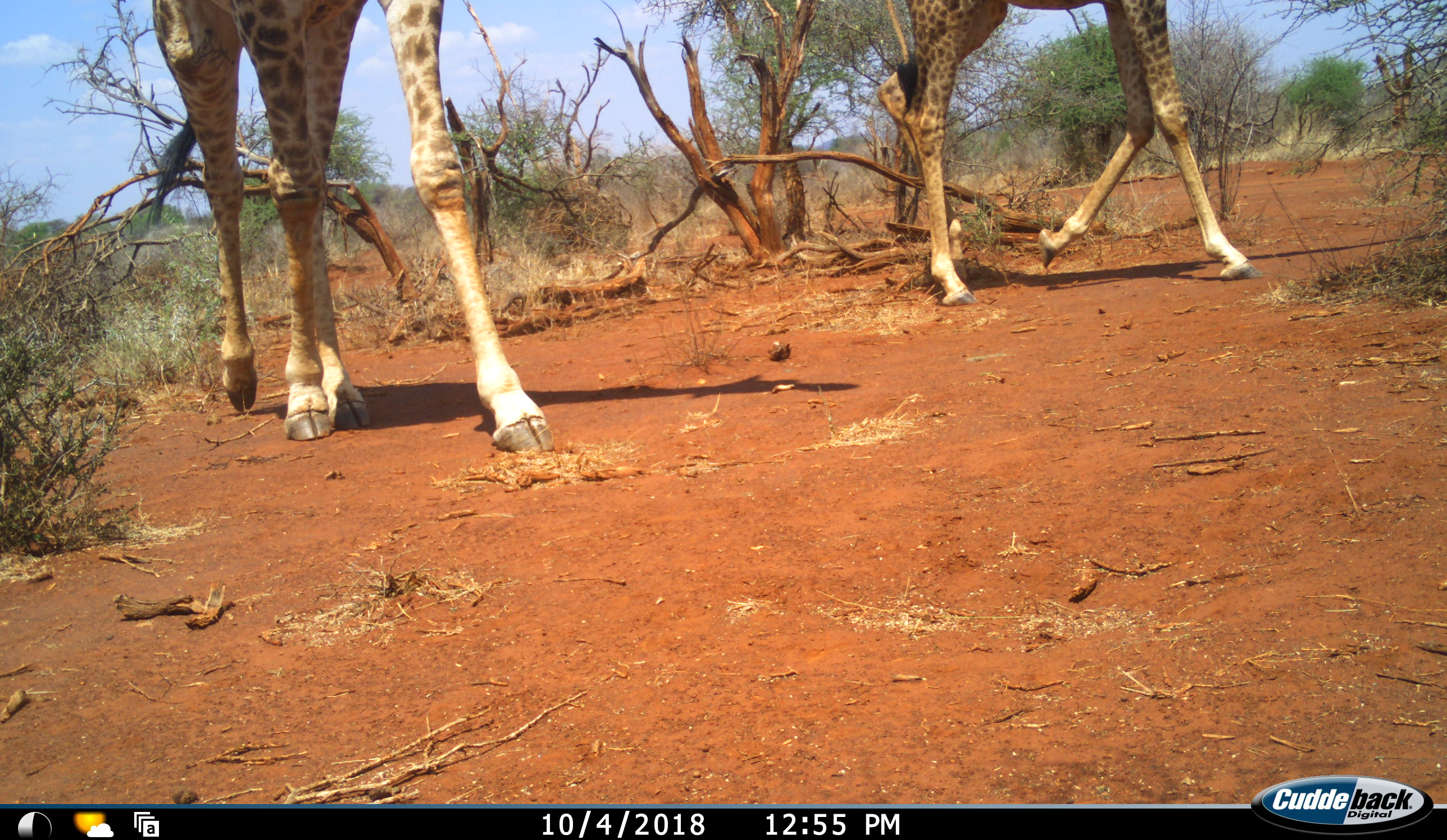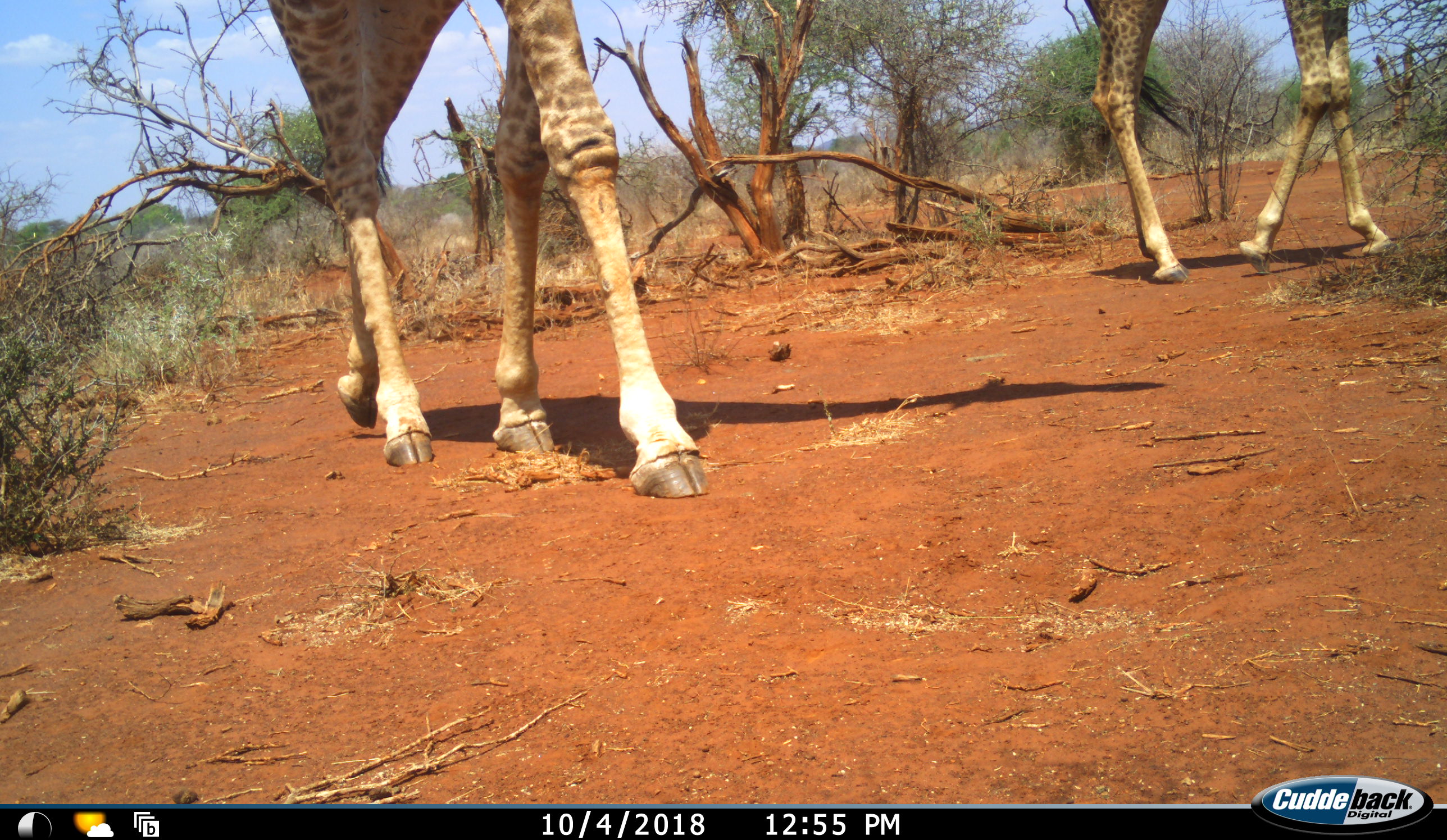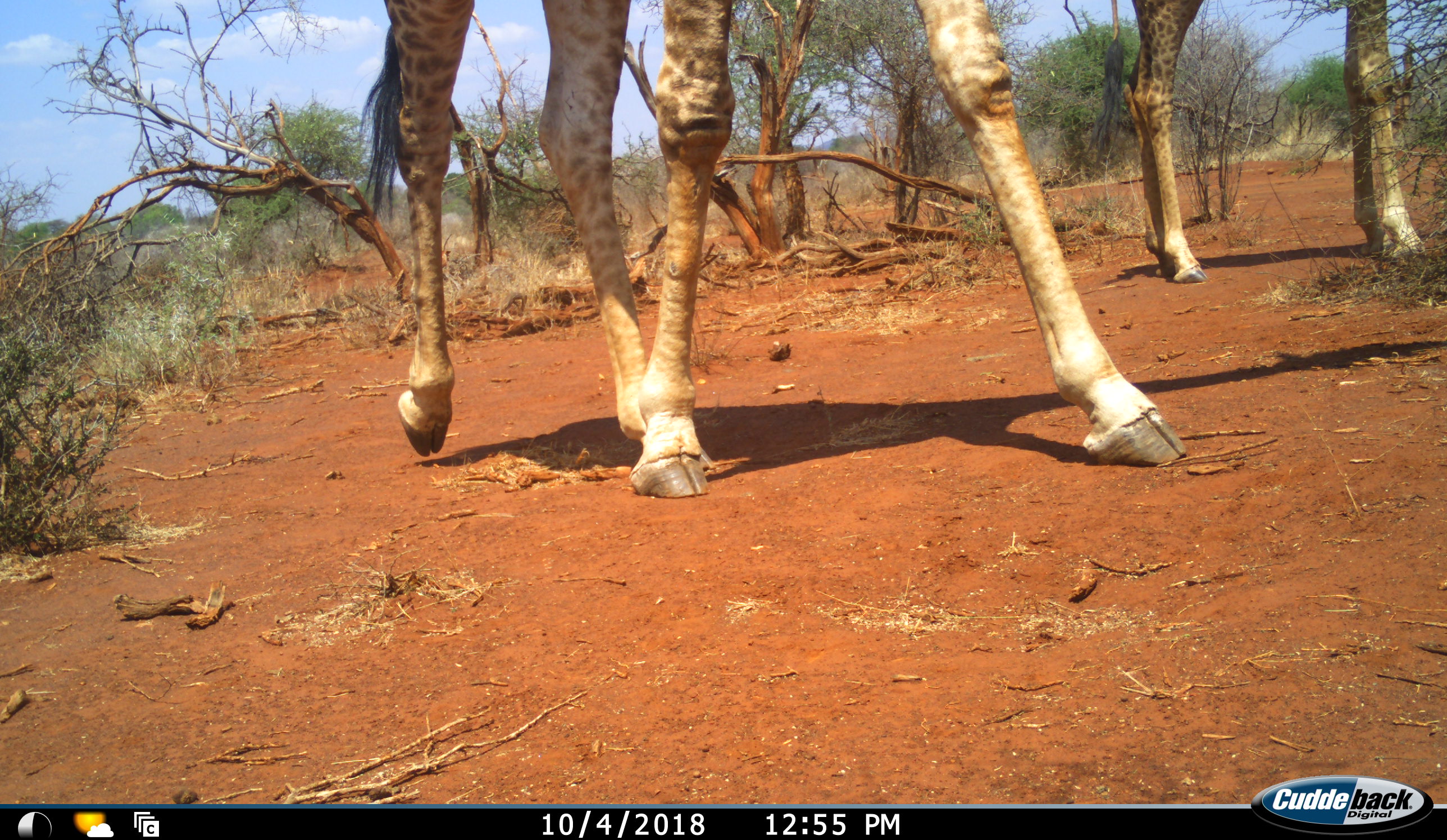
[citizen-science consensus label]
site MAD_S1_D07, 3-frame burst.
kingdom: Animalia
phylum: Chordata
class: Mammalia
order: Artiodactyla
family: Giraffidae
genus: Giraffa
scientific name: Giraffa camelopardalis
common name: giraffe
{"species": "giraffe (Giraffa camelopardalis)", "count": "2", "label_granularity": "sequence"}